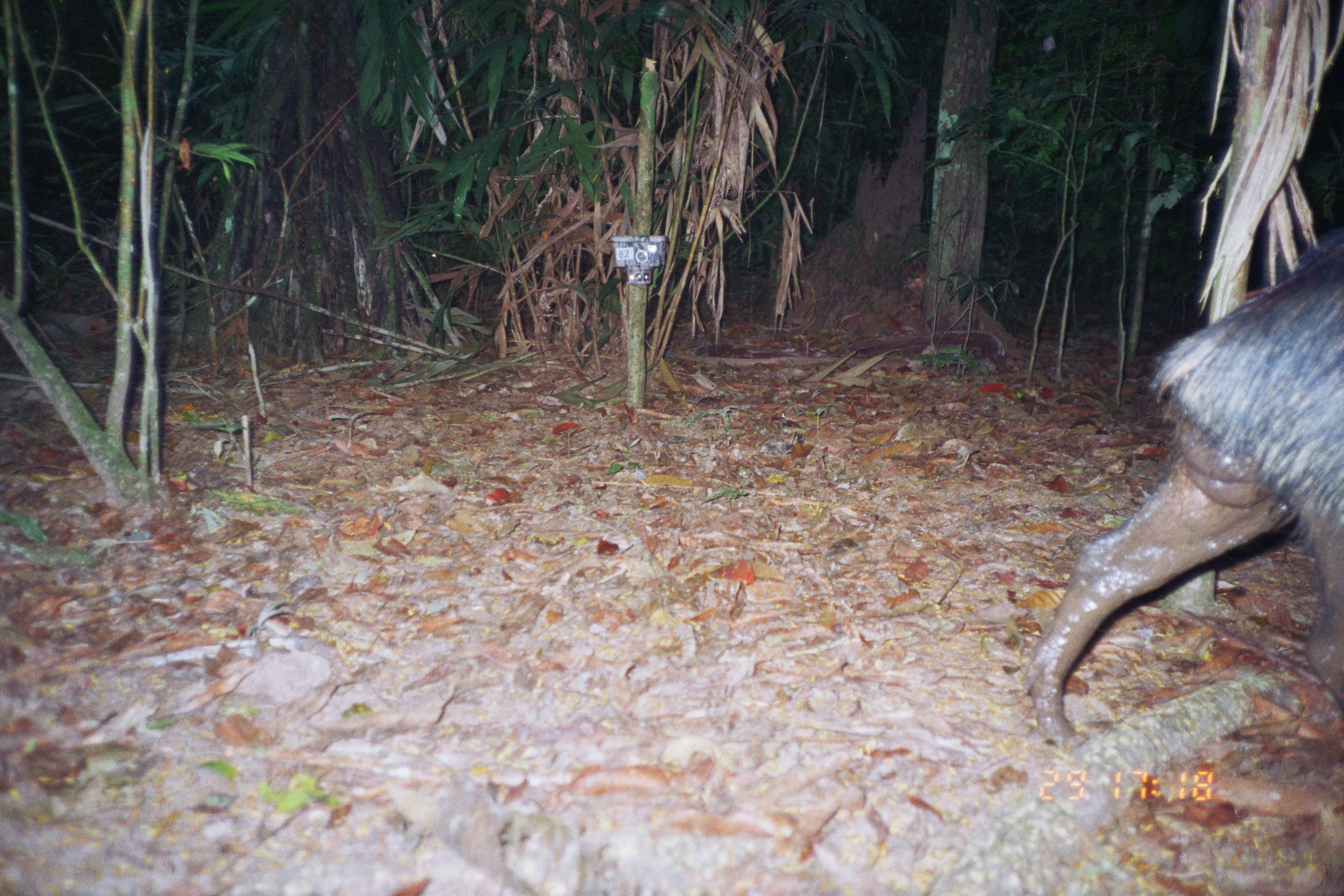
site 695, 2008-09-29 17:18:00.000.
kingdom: Animalia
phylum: Chordata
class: Mammalia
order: Artiodactyla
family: Tayassuidae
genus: Tayassu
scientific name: Tayassu pecari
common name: white-lipped peccary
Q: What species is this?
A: Tayassu pecari (white-lipped peccary).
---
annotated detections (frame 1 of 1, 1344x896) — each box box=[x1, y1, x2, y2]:
tayassu pecari: box=[1019, 223, 1344, 741]